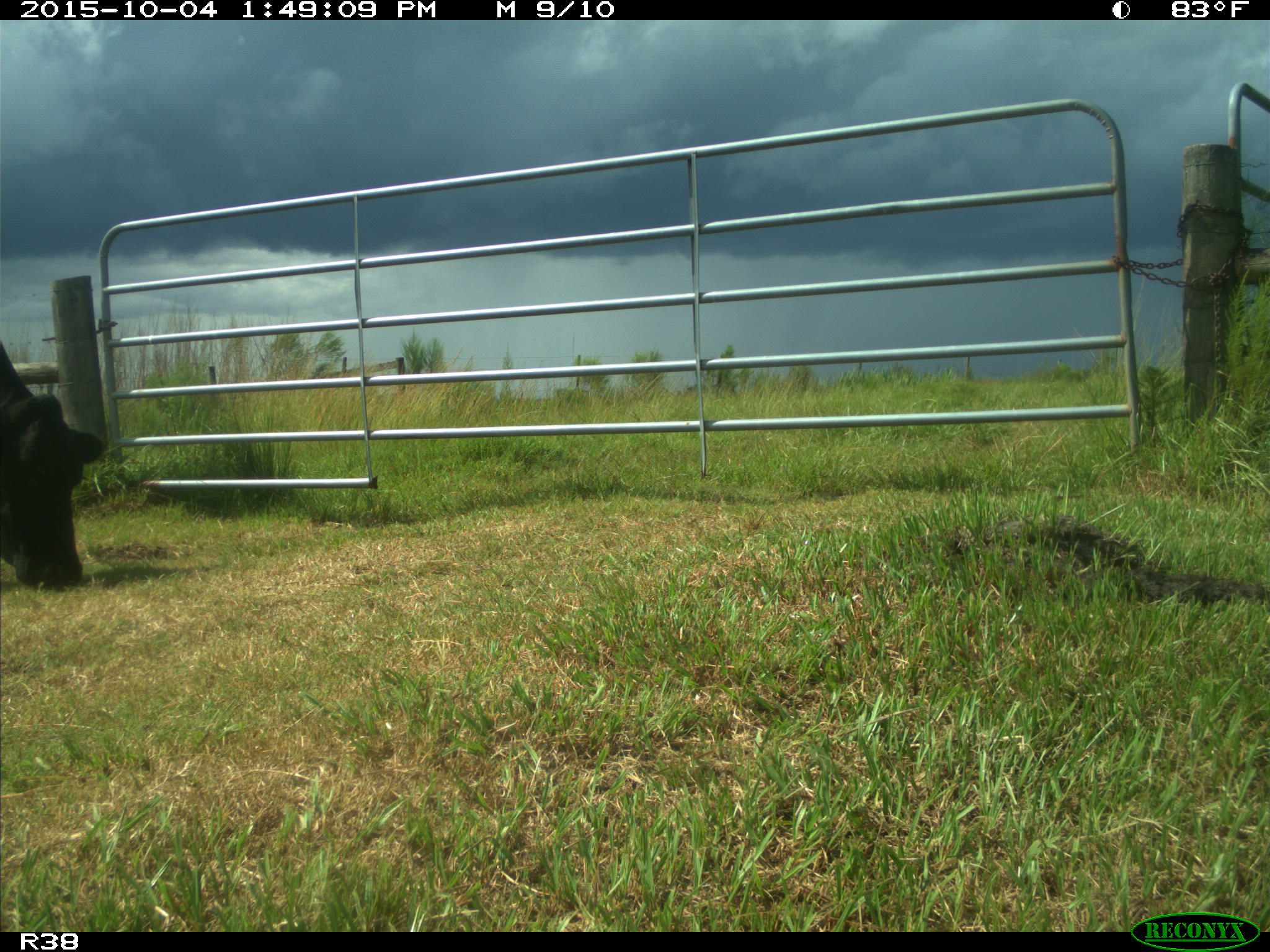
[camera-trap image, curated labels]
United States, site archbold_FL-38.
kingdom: Animalia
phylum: Chordata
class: Mammalia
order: Artiodactyla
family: Bovidae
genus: Bos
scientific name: Bos taurus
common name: domestic cow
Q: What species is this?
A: Bos taurus (domestic cow).